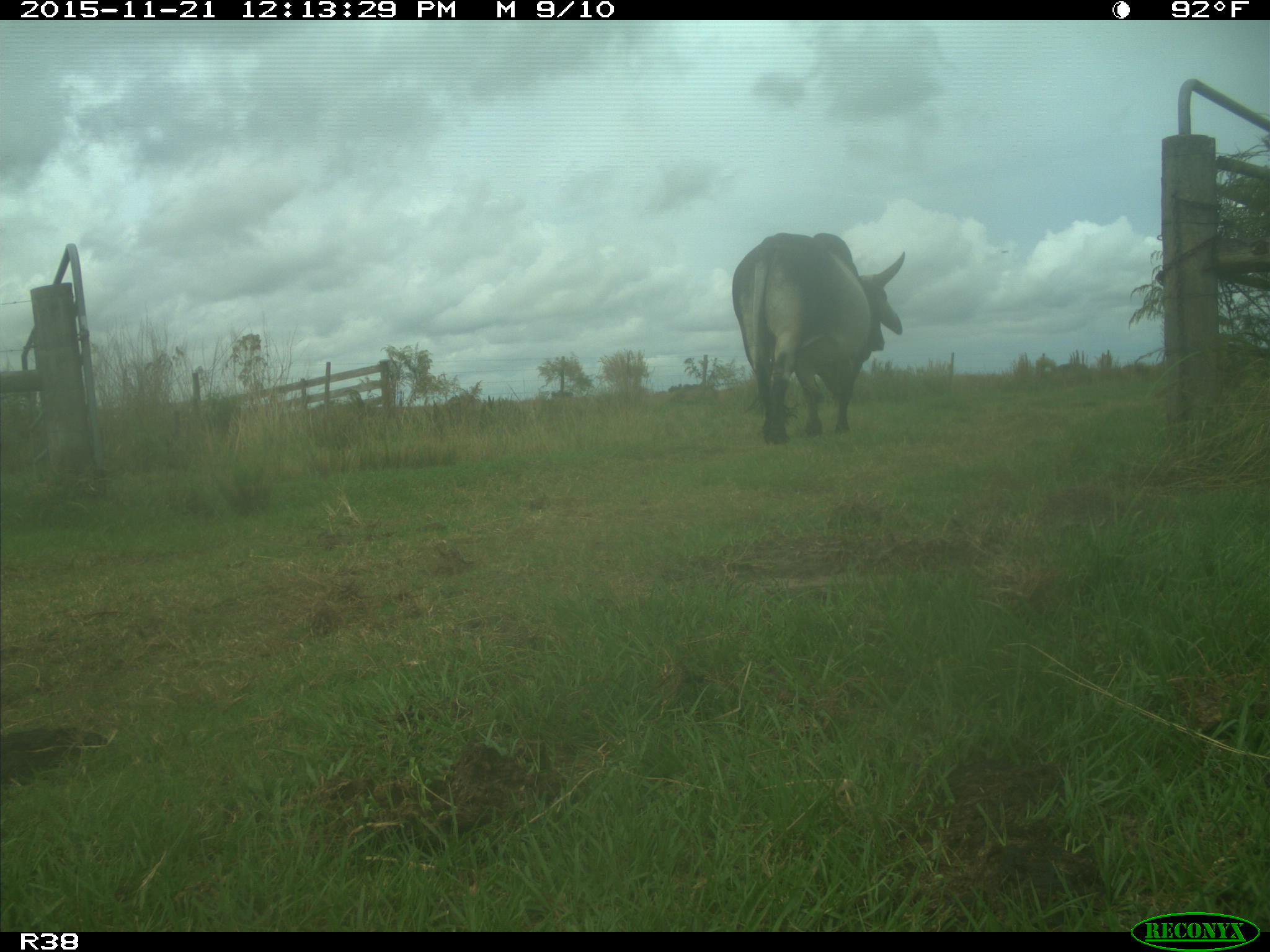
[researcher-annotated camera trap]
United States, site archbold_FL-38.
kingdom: Animalia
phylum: Chordata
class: Mammalia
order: Artiodactyla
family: Bovidae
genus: Bos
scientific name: Bos taurus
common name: domestic cow